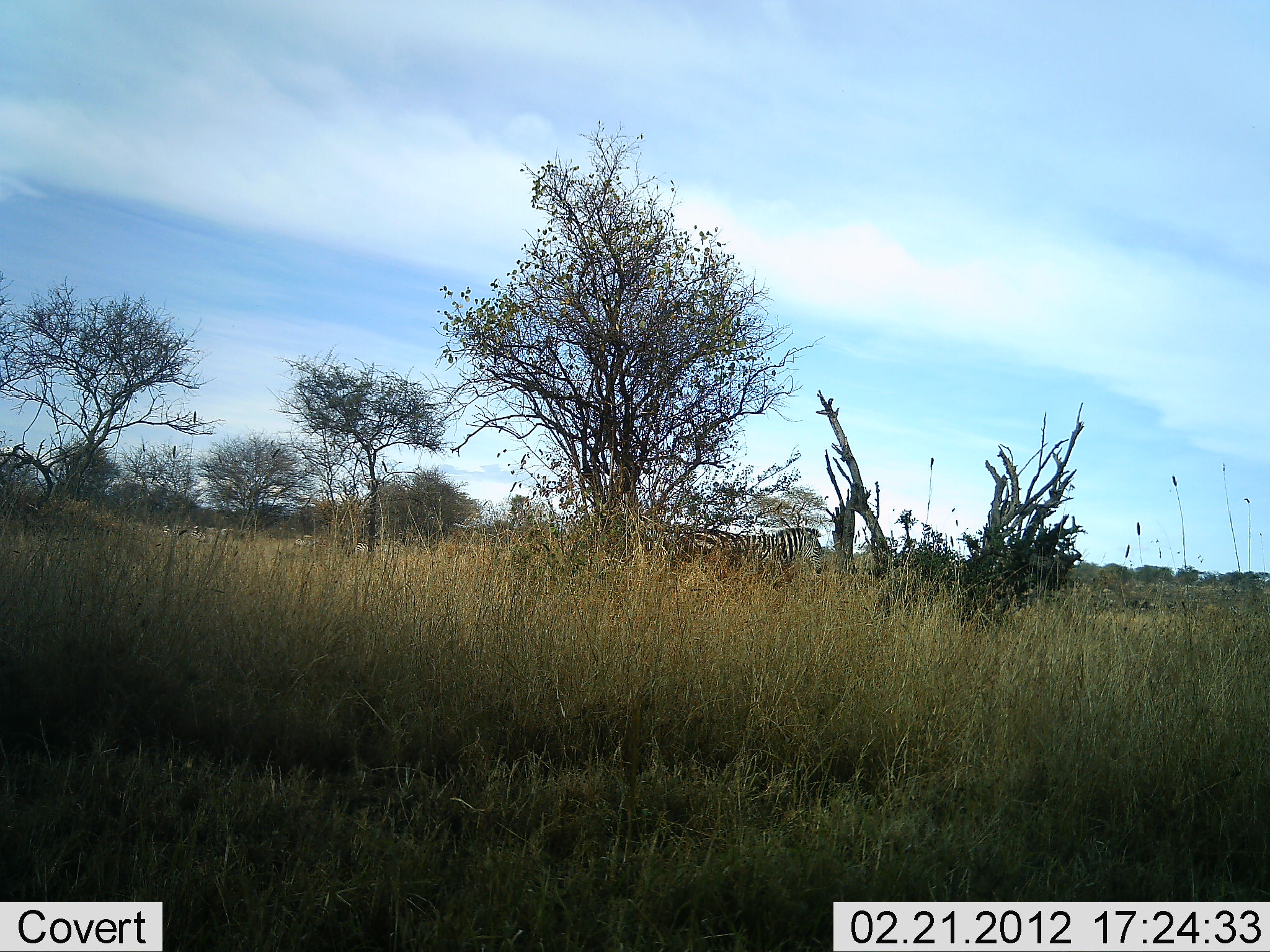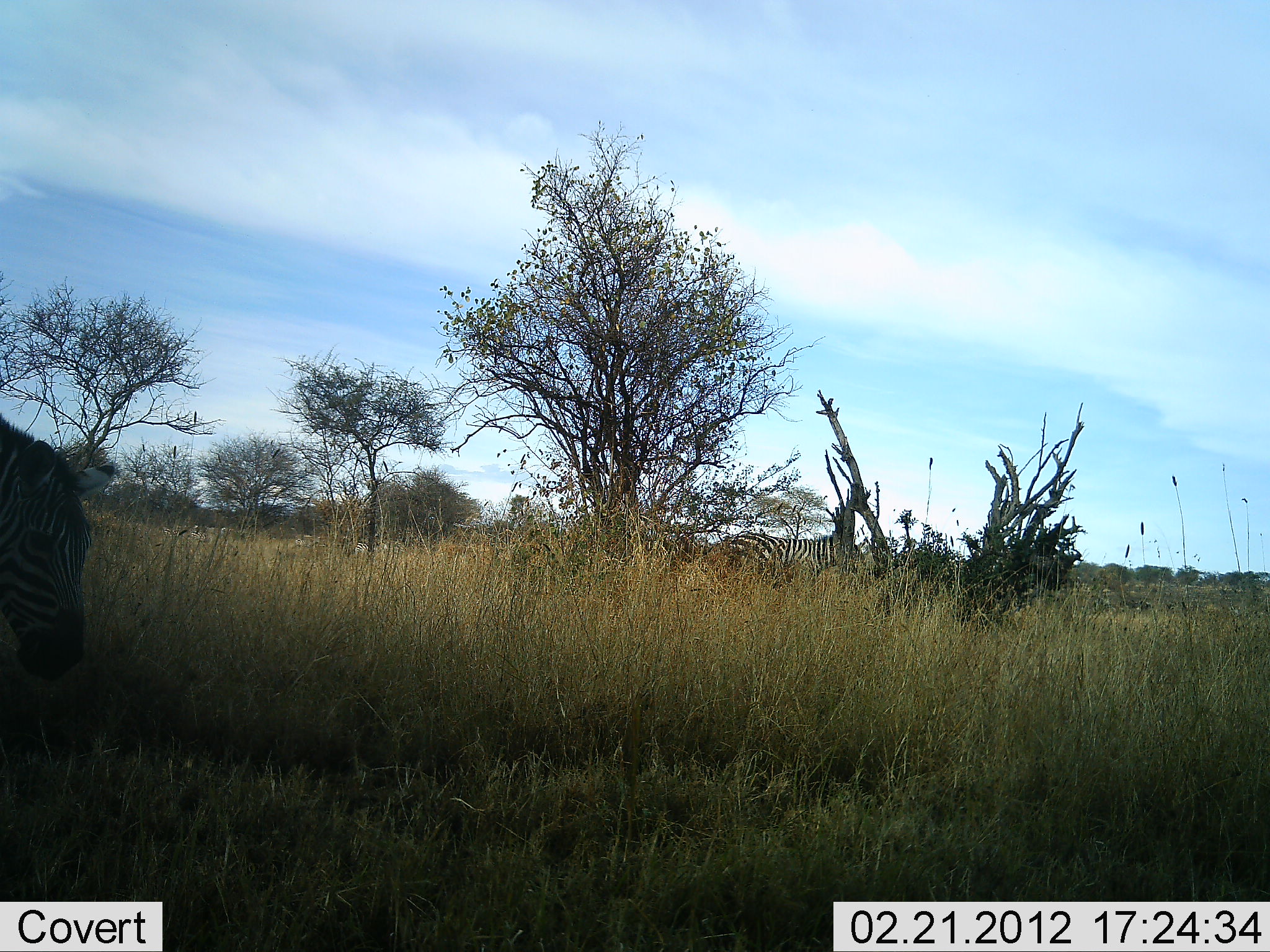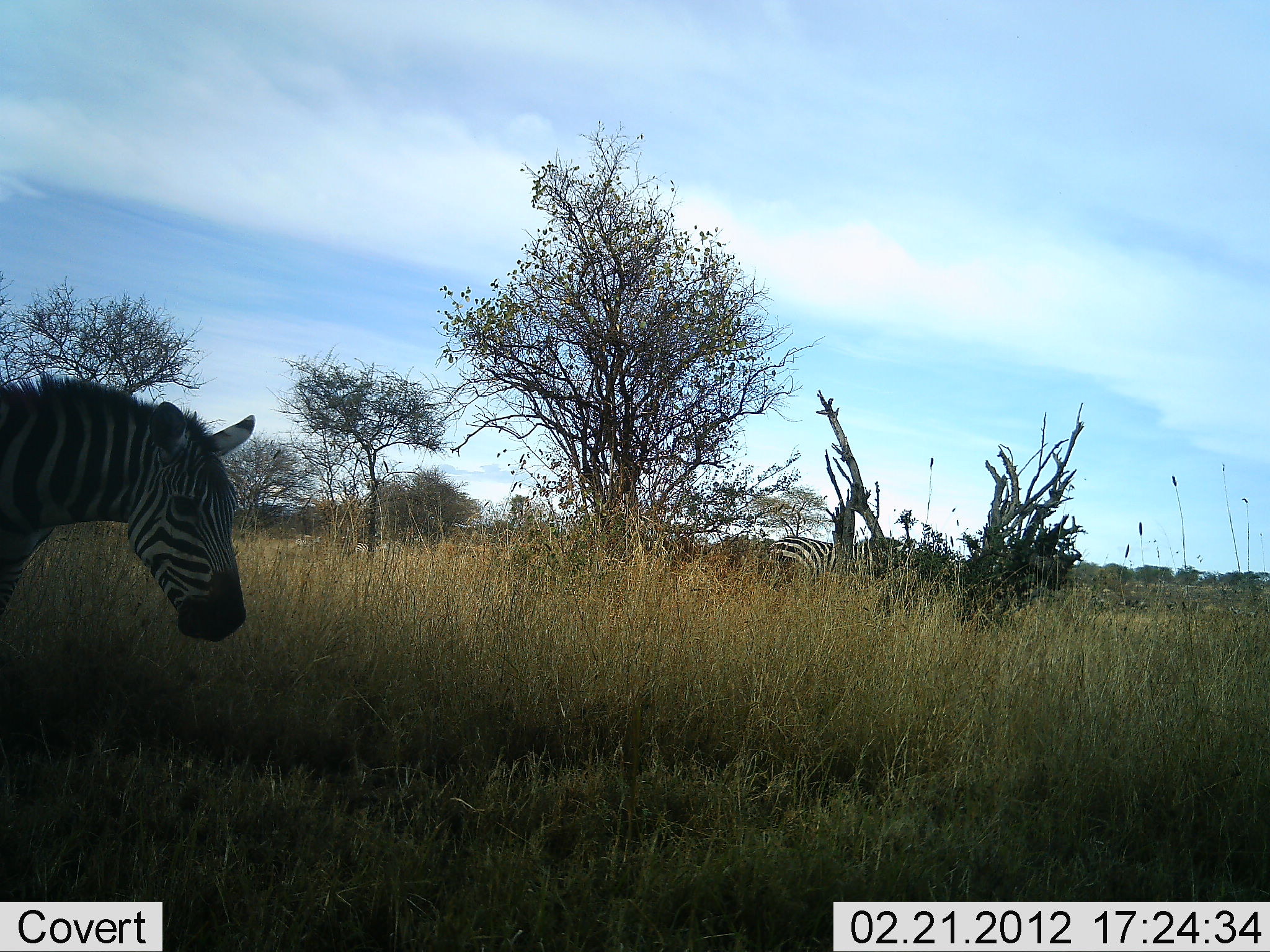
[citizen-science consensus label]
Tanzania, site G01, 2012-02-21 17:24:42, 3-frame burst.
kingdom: Animalia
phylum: Chordata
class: Mammalia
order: Perissodactyla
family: Equidae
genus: Equus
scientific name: Equus quagga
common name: plains zebra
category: zebra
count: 2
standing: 14%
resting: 0%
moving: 91%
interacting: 0%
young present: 0%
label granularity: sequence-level